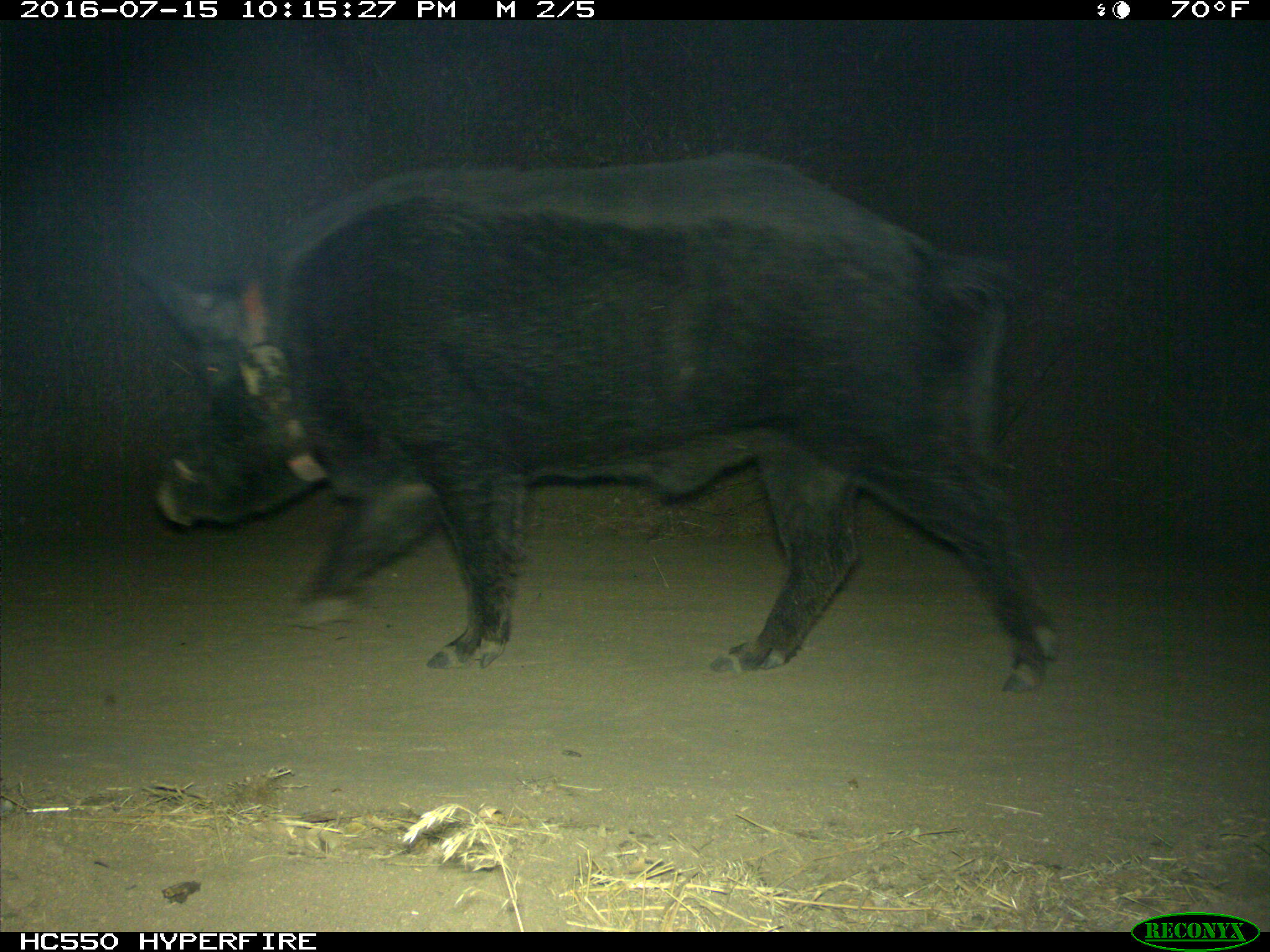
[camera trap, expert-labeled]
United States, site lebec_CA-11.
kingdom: Animalia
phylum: Chordata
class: Mammalia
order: Artiodactyla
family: Suidae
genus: Sus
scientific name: Sus scrofa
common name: wild boar